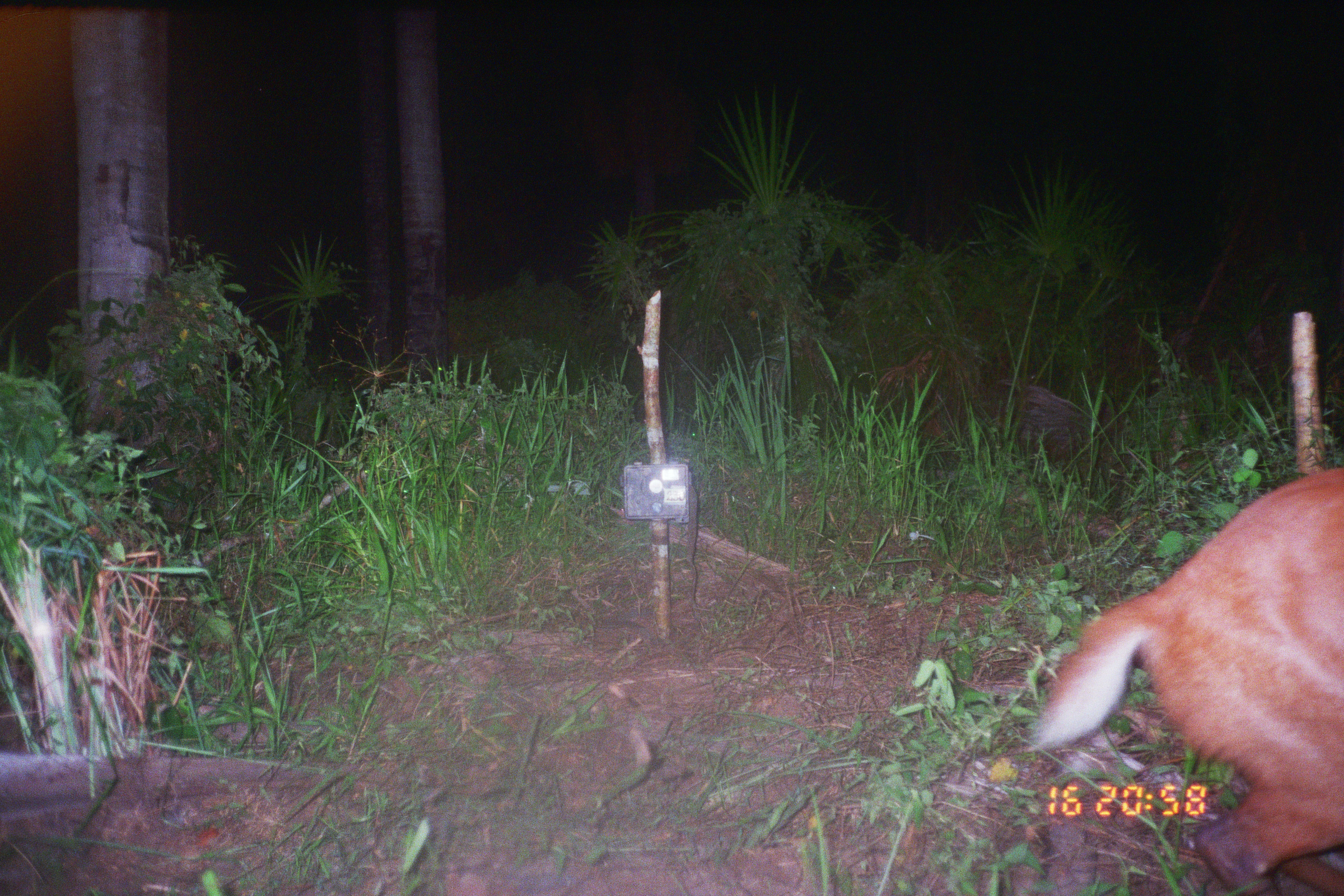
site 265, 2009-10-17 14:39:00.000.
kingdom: Animalia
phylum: Chordata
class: Mammalia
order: Artiodactyla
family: Tayassuidae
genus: Pecari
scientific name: Pecari tajacu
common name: collared peccary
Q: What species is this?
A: Pecari tajacu (collared peccary).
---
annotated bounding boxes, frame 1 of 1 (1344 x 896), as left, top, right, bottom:
pecari tajacu: 1023, 464, 1342, 896